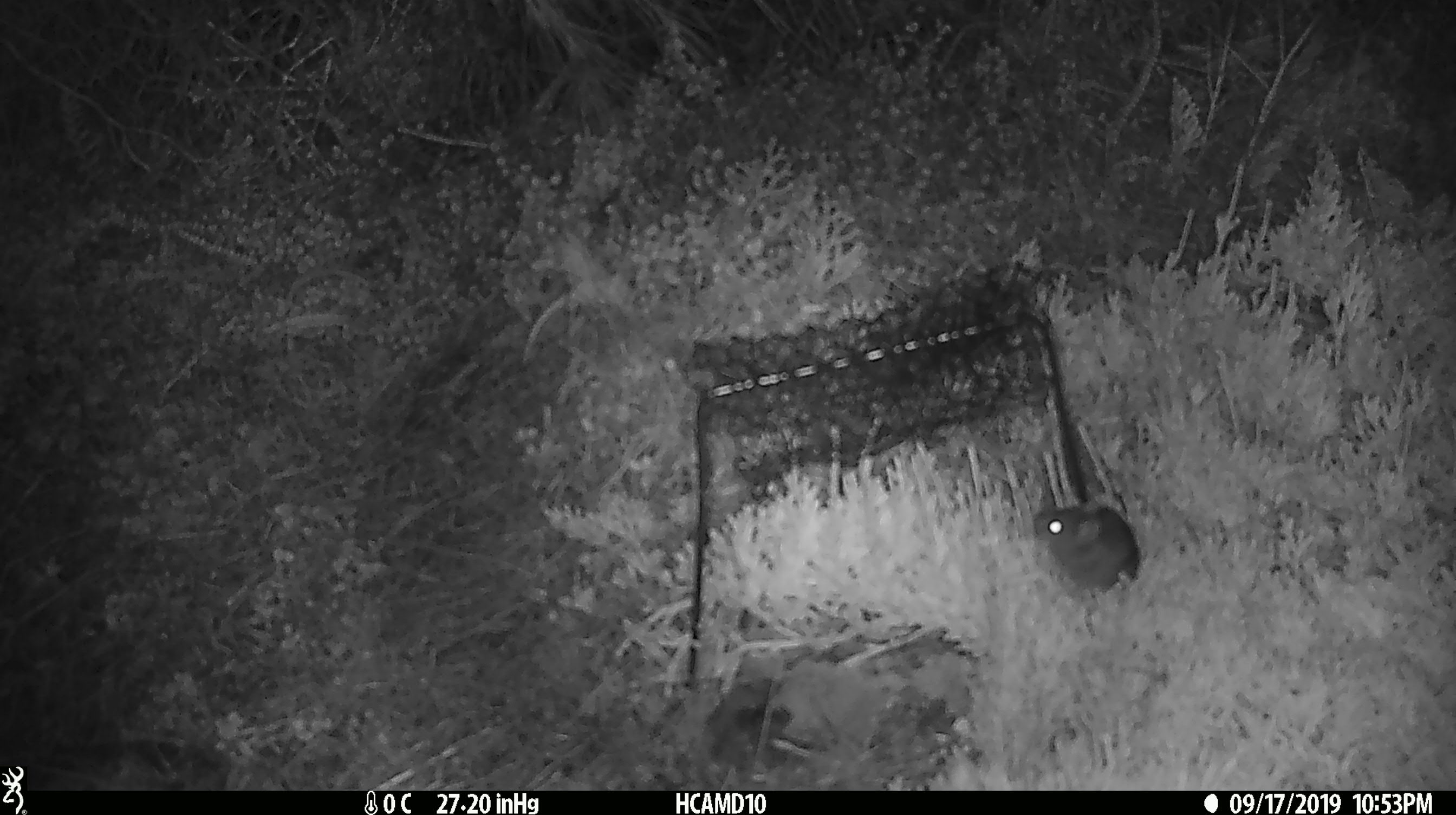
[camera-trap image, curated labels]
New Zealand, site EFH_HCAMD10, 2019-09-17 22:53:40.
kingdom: Animalia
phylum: Chordata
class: Mammalia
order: Rodentia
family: Muridae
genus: Mus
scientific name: Mus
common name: mouse